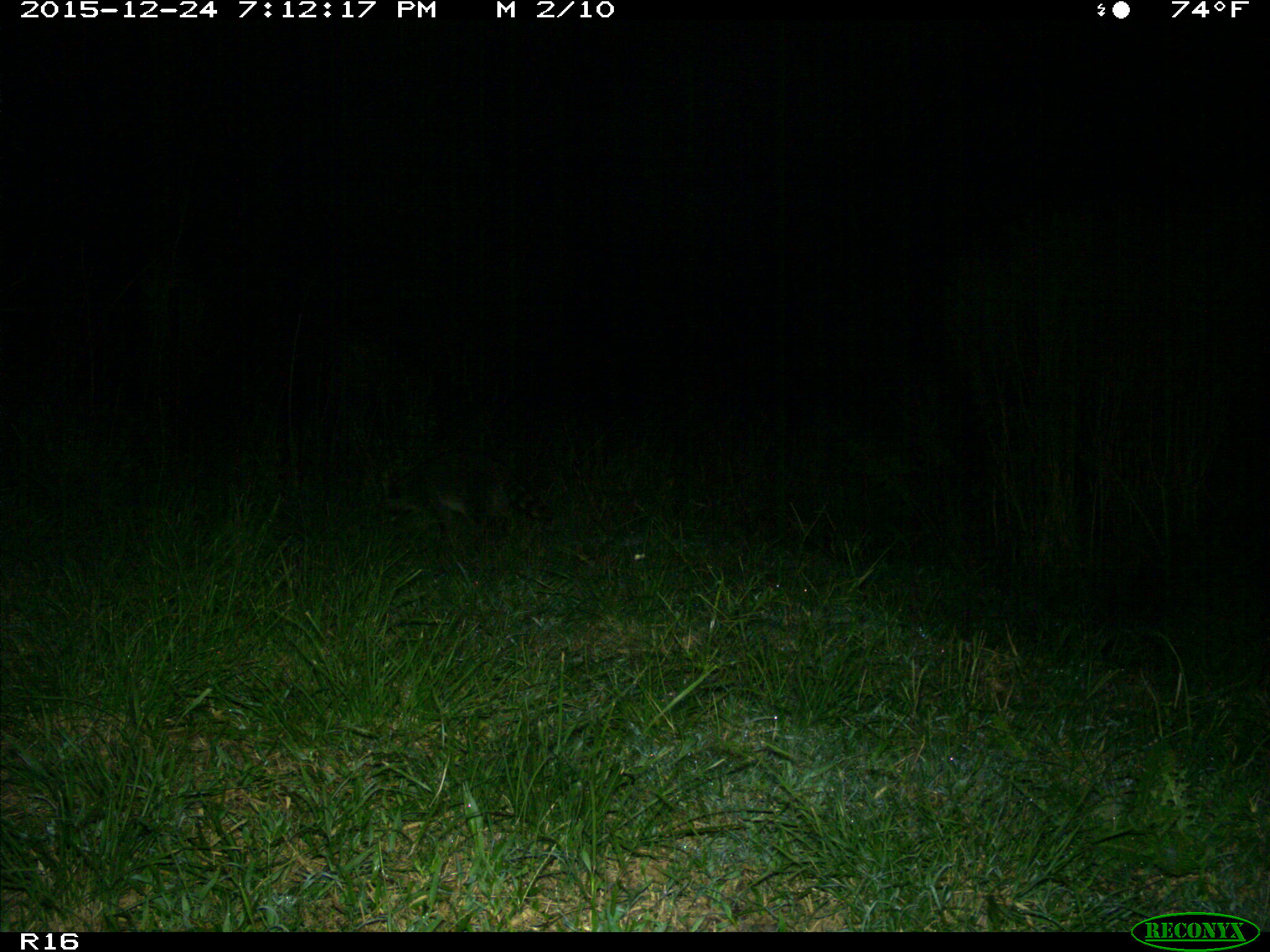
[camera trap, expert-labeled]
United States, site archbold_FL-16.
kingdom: Animalia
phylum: Chordata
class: Mammalia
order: Carnivora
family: Procyonidae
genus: Procyon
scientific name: Procyon lotor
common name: common raccoon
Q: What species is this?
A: Procyon lotor (common raccoon).